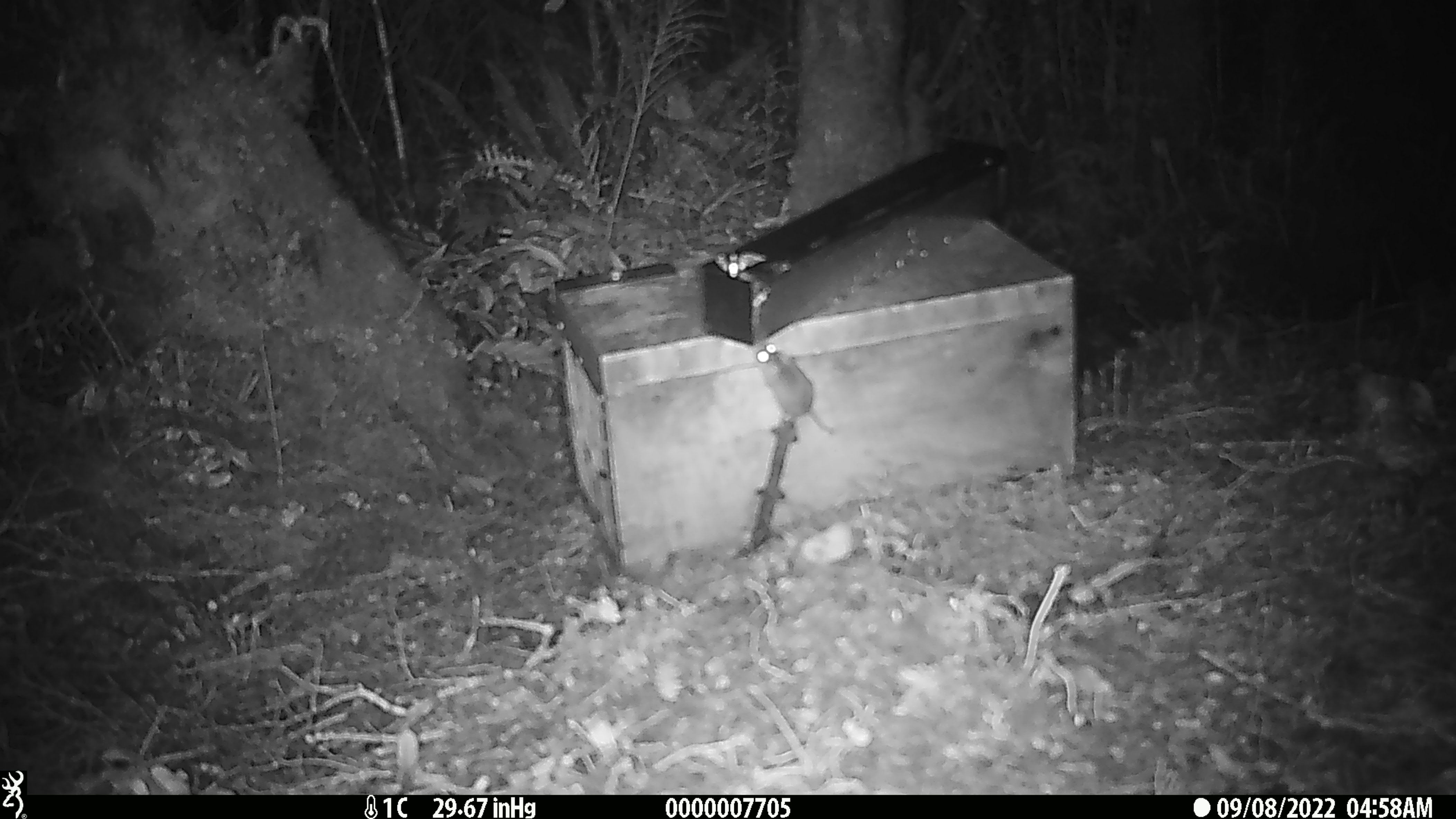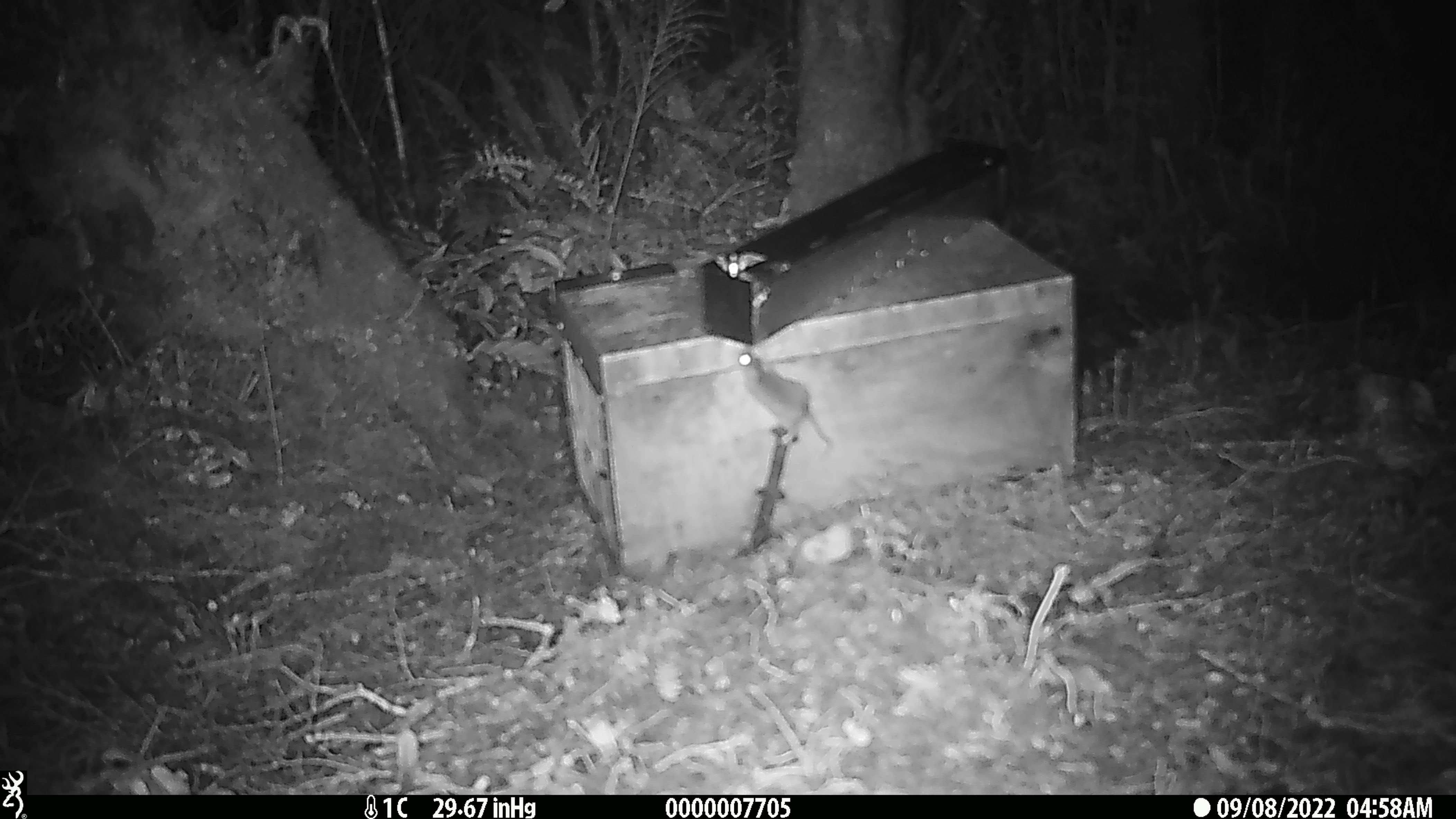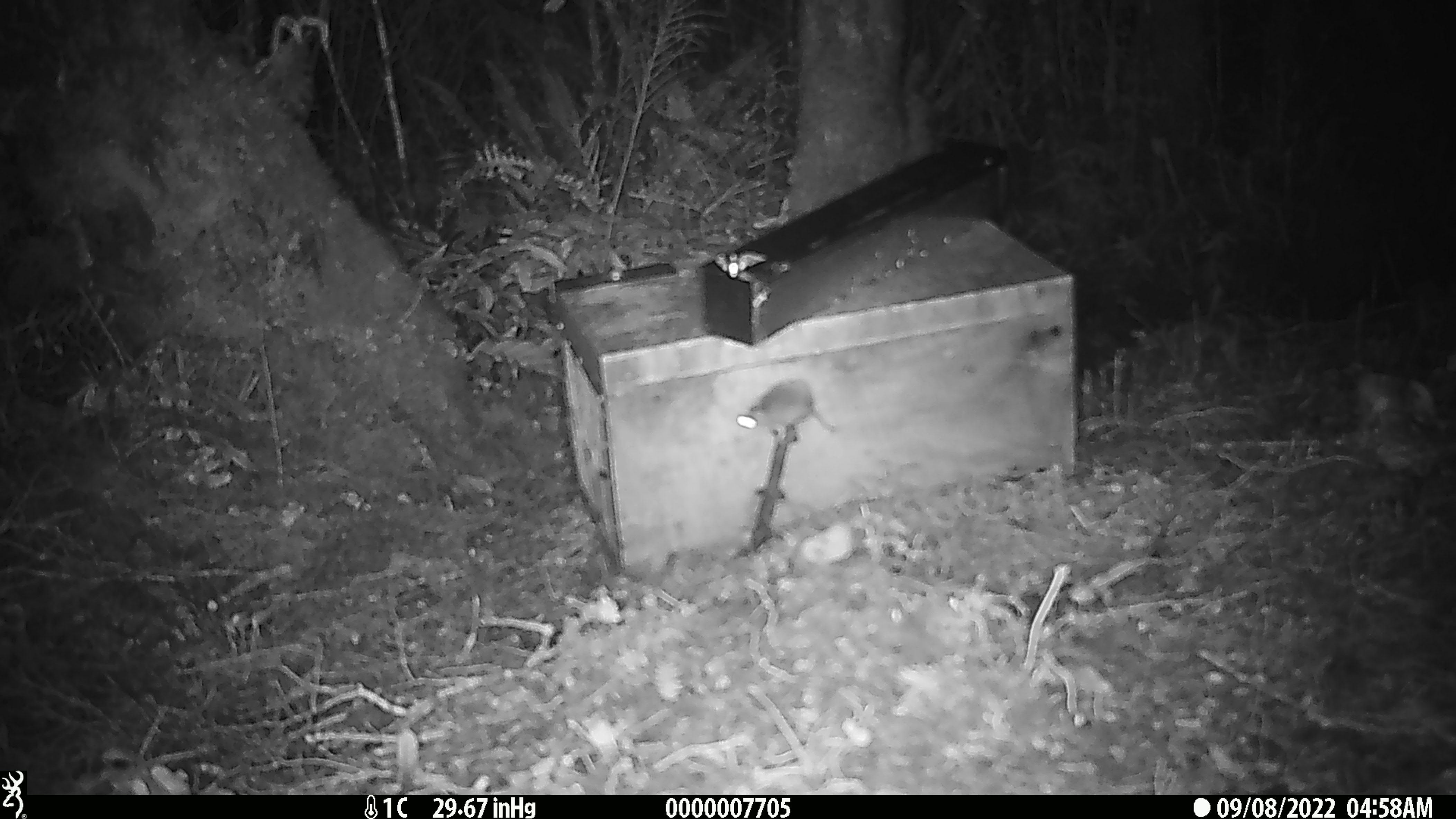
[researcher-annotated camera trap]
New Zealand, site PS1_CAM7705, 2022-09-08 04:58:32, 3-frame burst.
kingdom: Animalia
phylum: Chordata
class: Mammalia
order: Rodentia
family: Muridae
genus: Mus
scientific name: Mus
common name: mouse